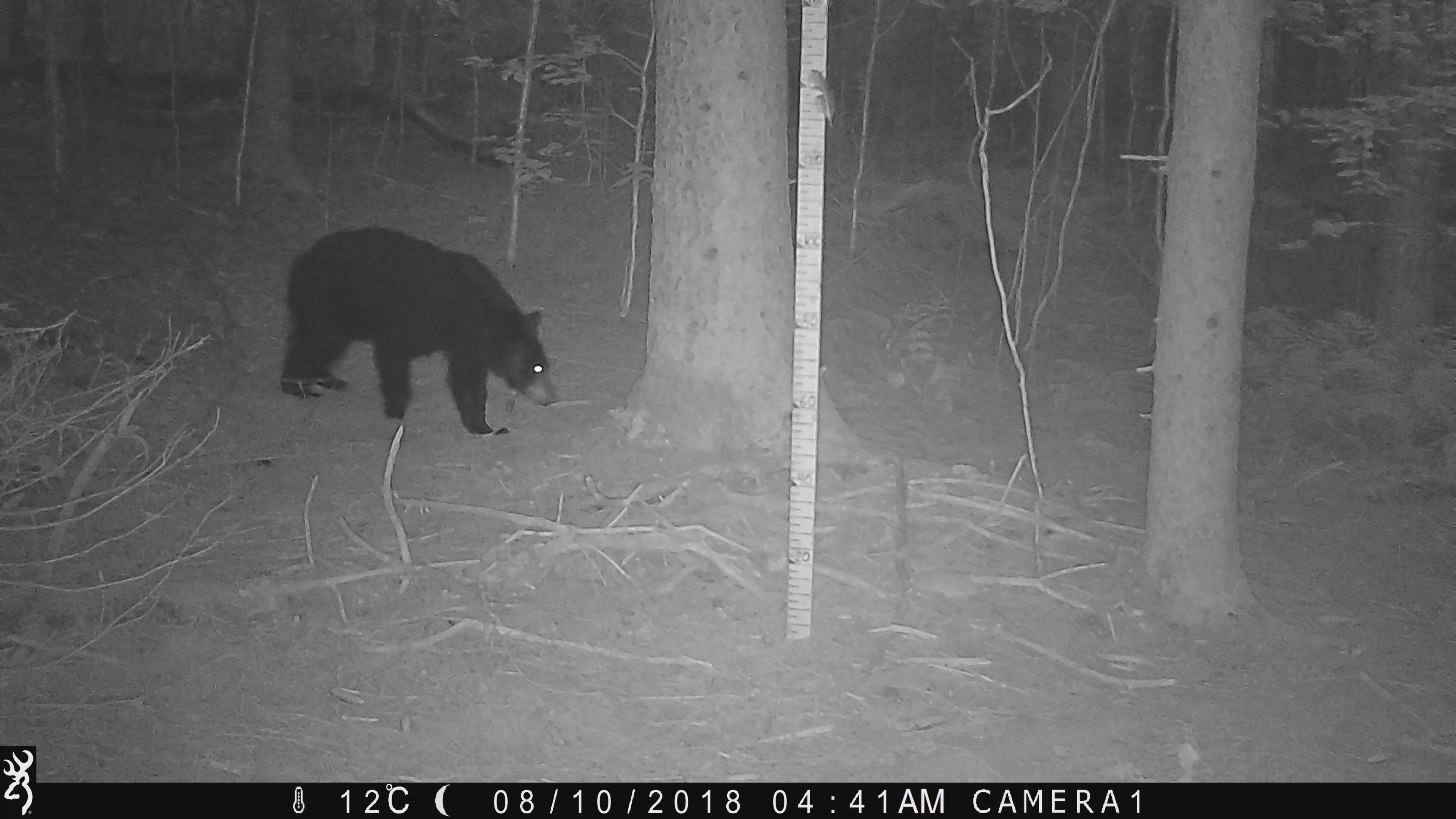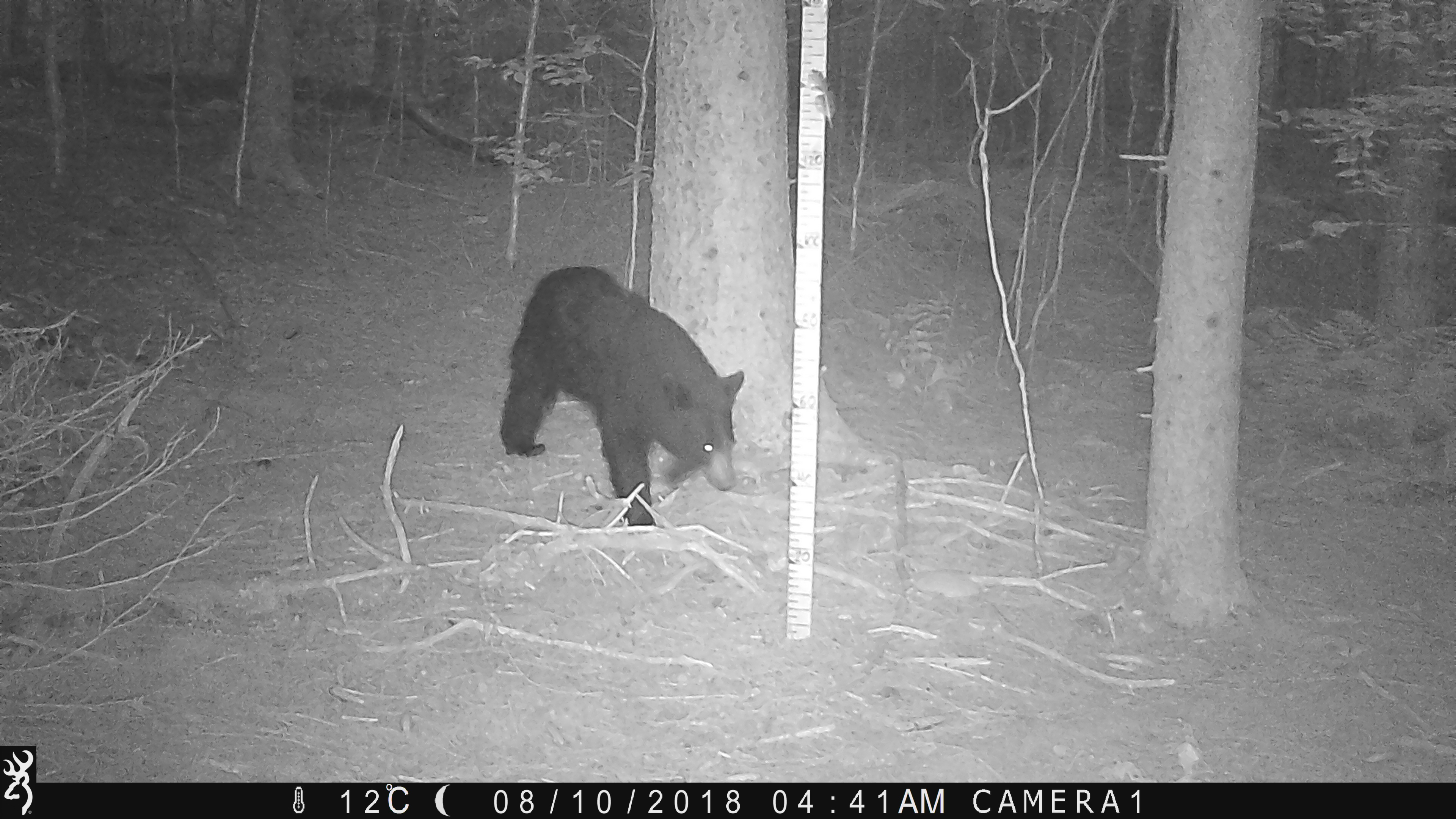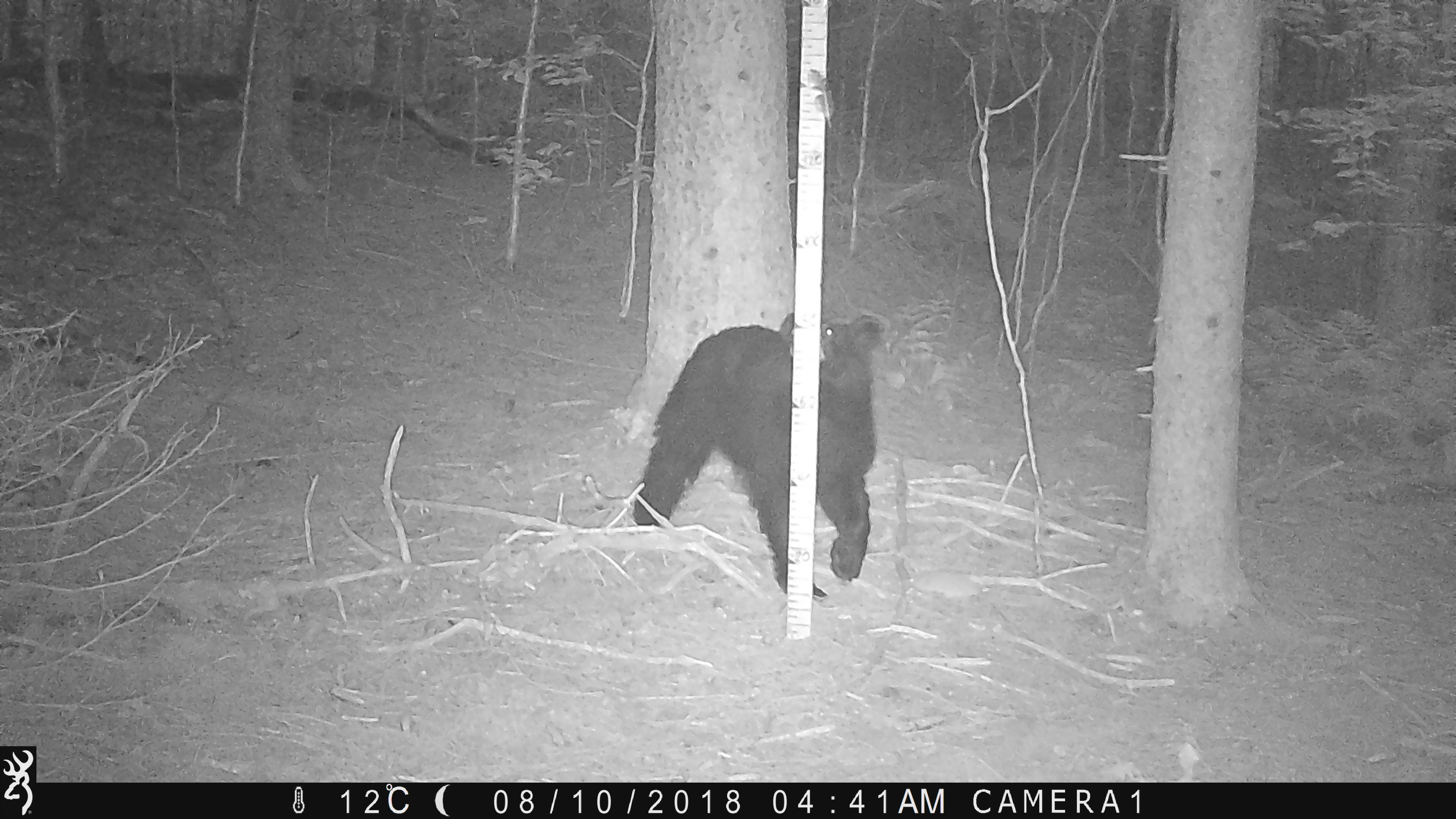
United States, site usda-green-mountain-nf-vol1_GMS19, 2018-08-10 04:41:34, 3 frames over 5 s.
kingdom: Animalia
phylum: Chordata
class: Mammalia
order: Carnivora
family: Ursidae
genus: Ursus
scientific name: Ursus americanus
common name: black bear